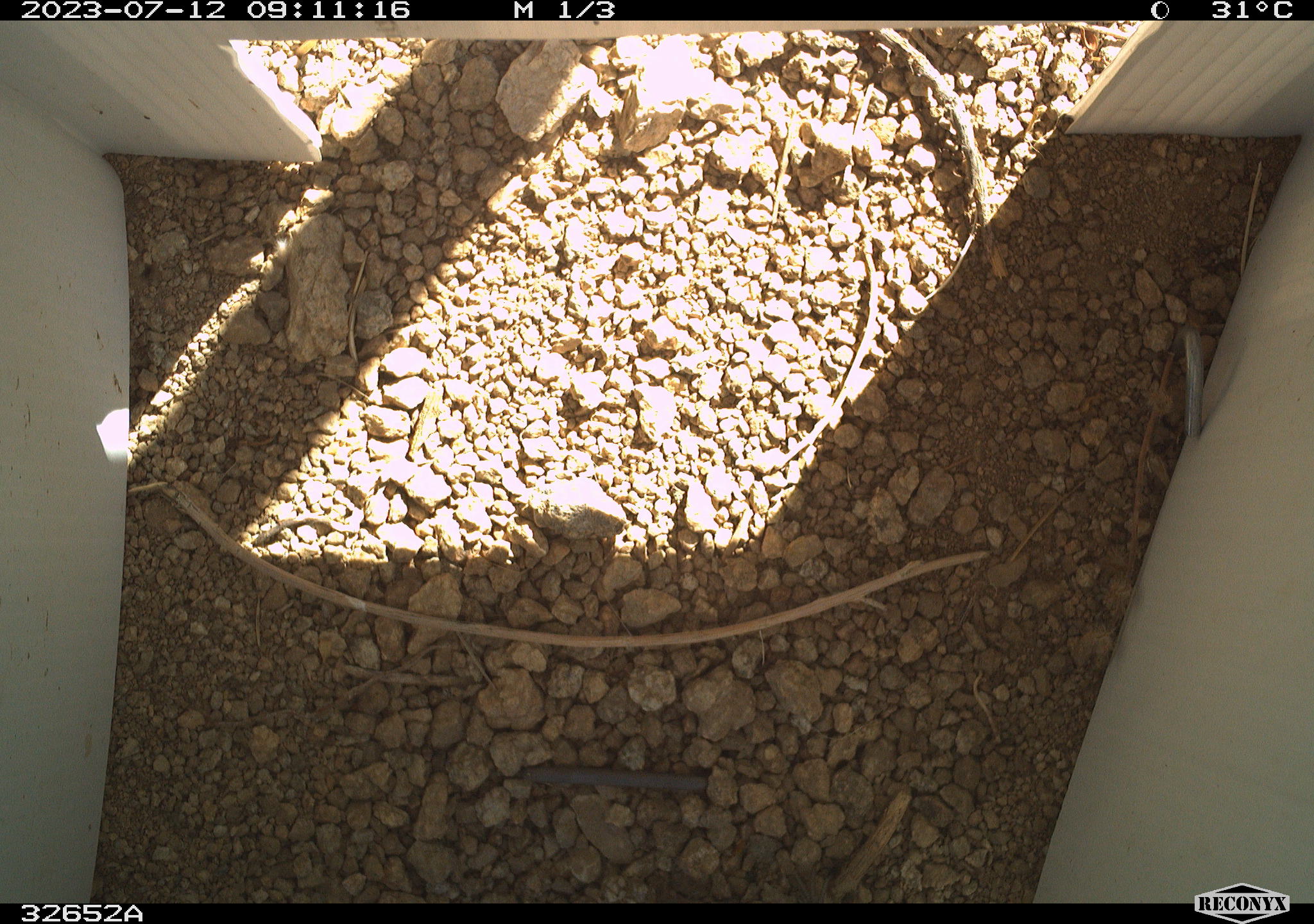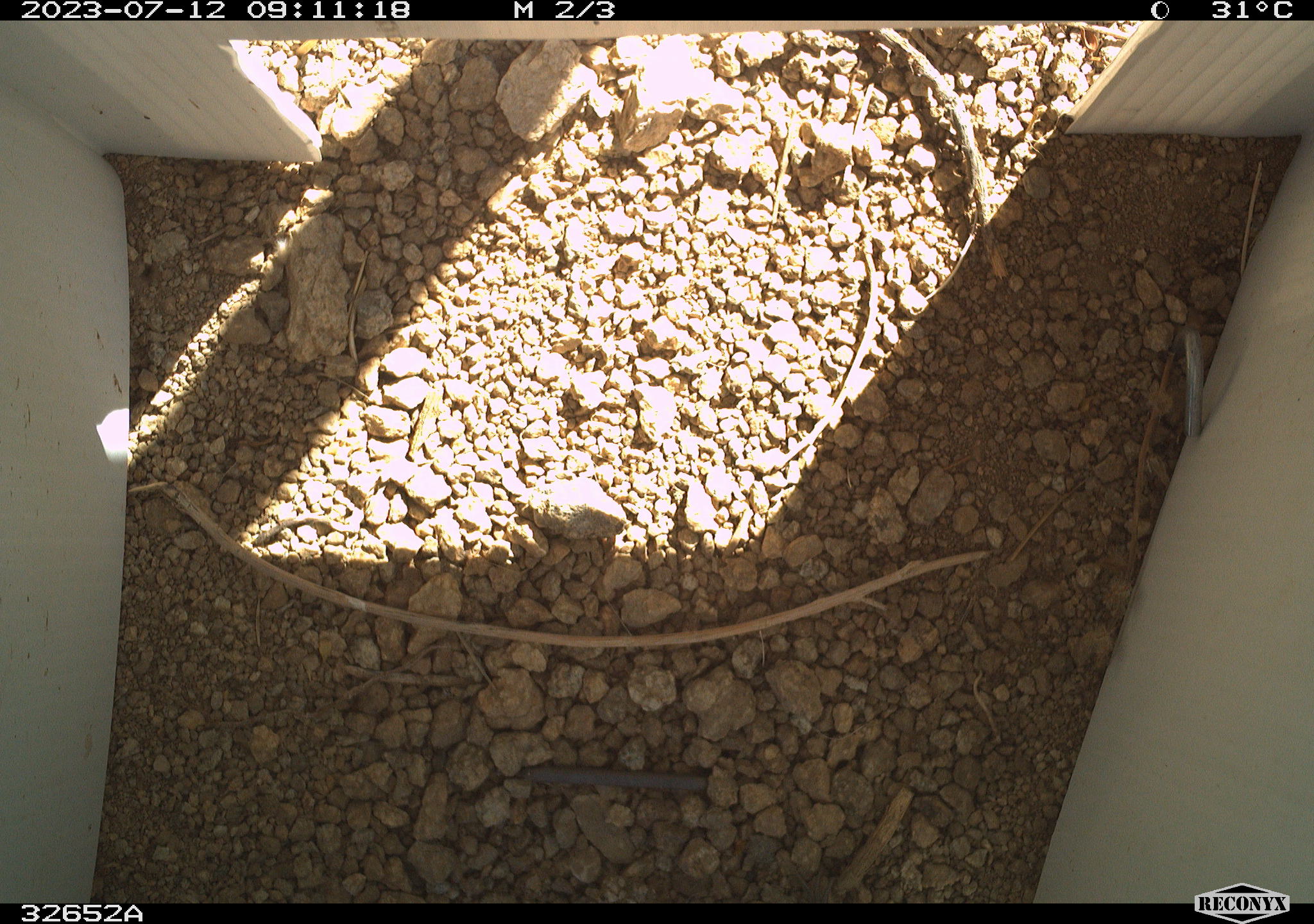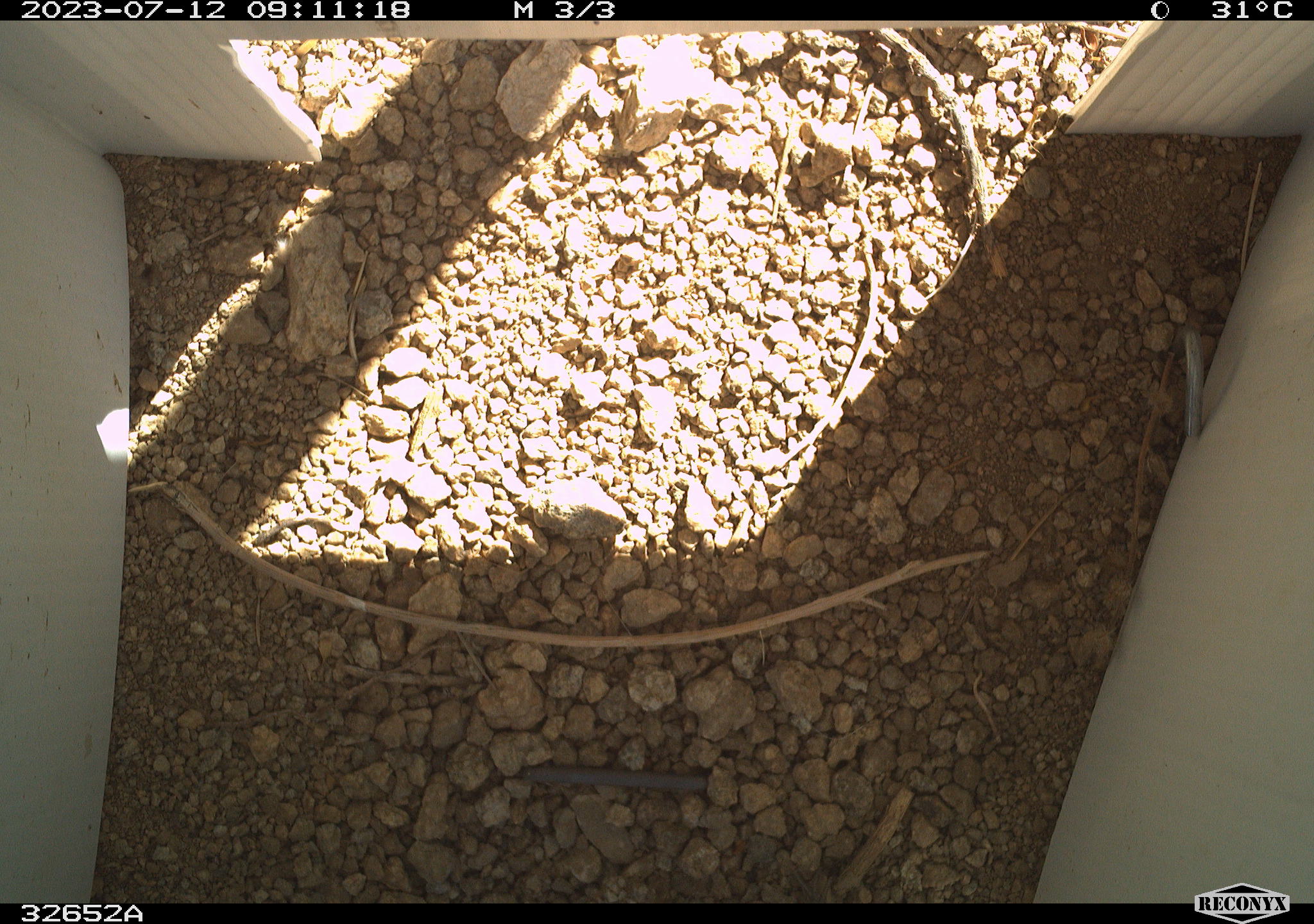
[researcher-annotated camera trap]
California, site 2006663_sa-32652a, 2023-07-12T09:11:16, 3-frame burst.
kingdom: Animalia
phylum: Chordata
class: Reptilia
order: Squamata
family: Teiidae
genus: Aspidoscelis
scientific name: Aspidoscelis tigris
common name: western whiptail